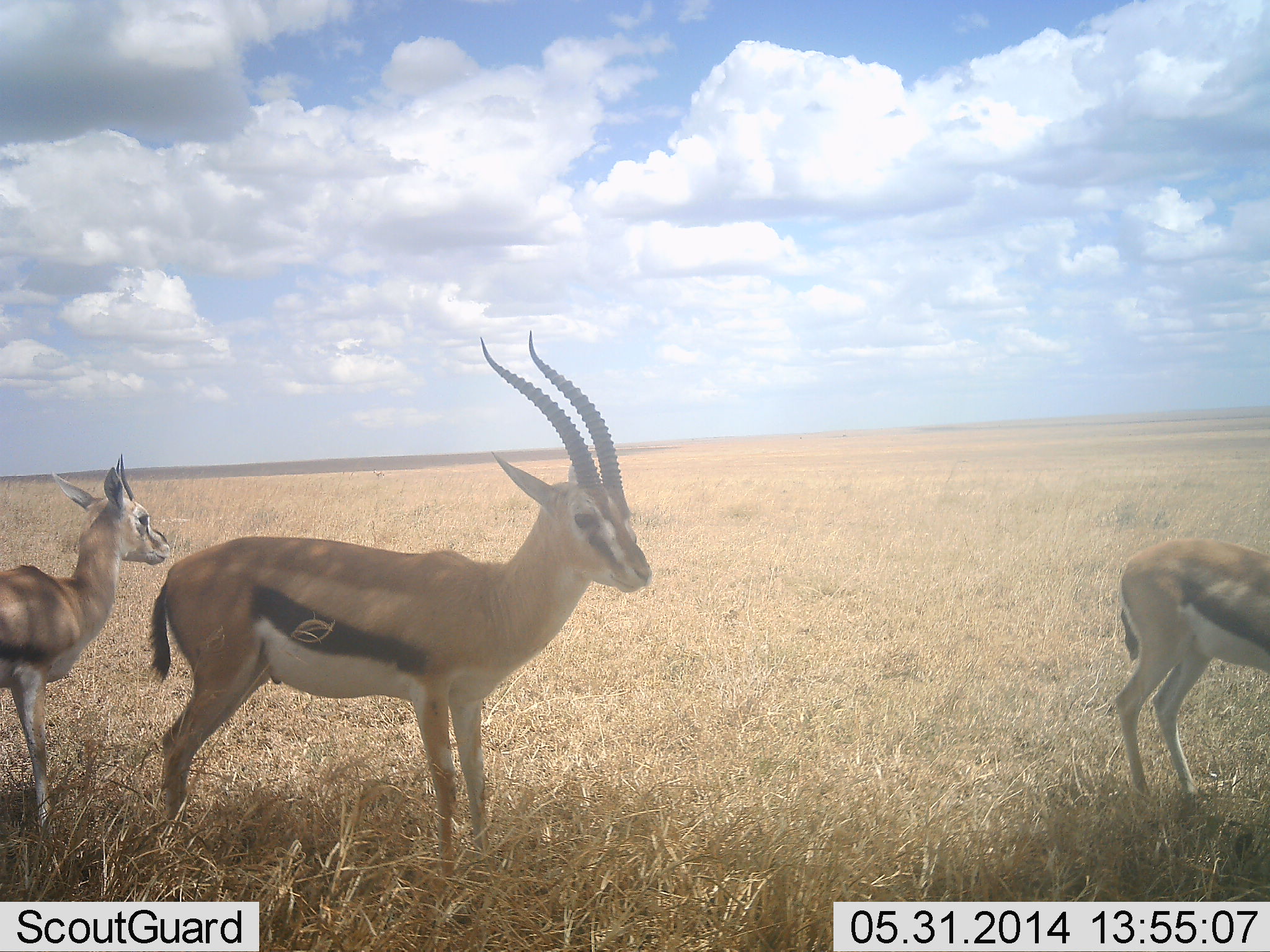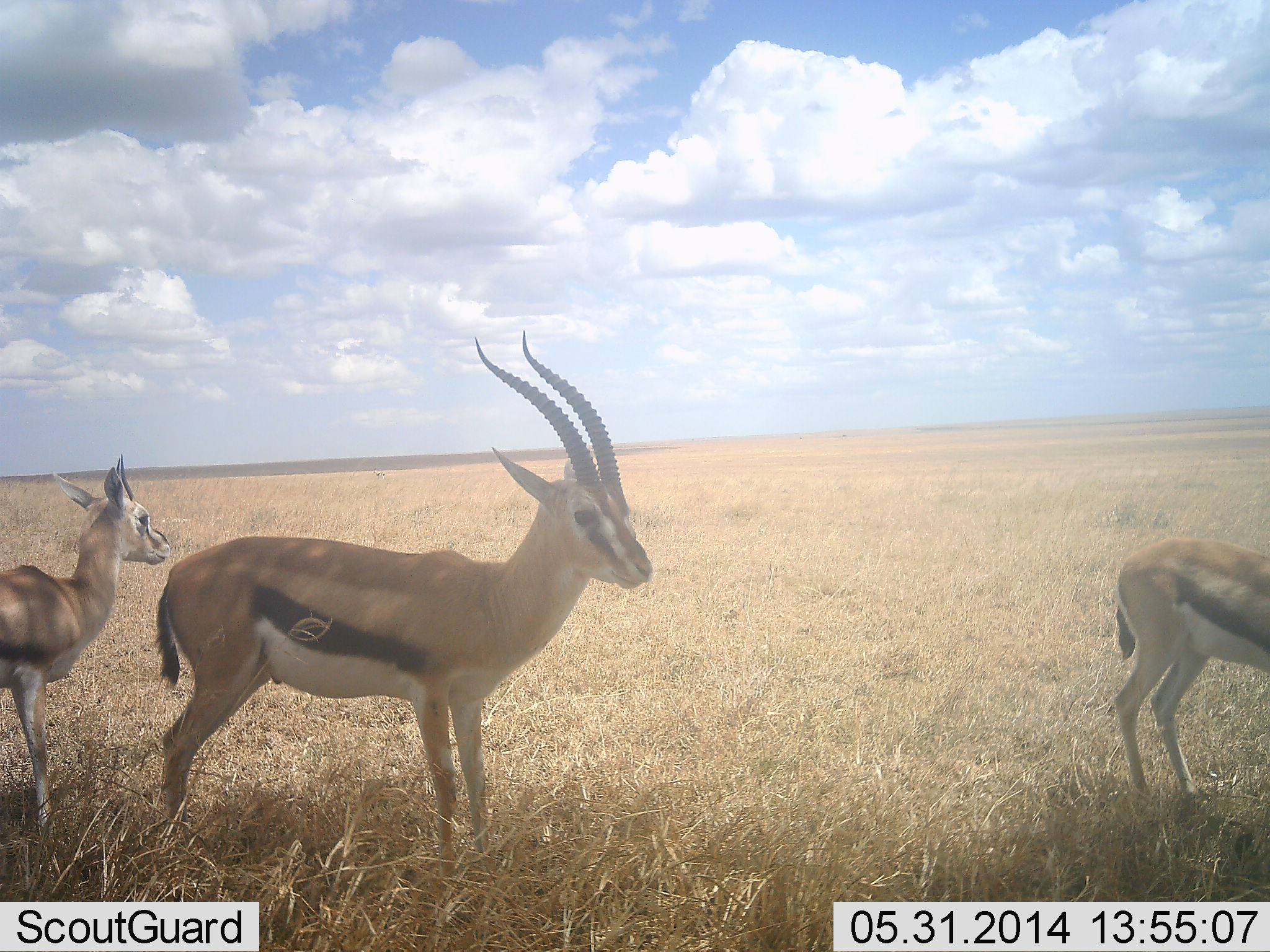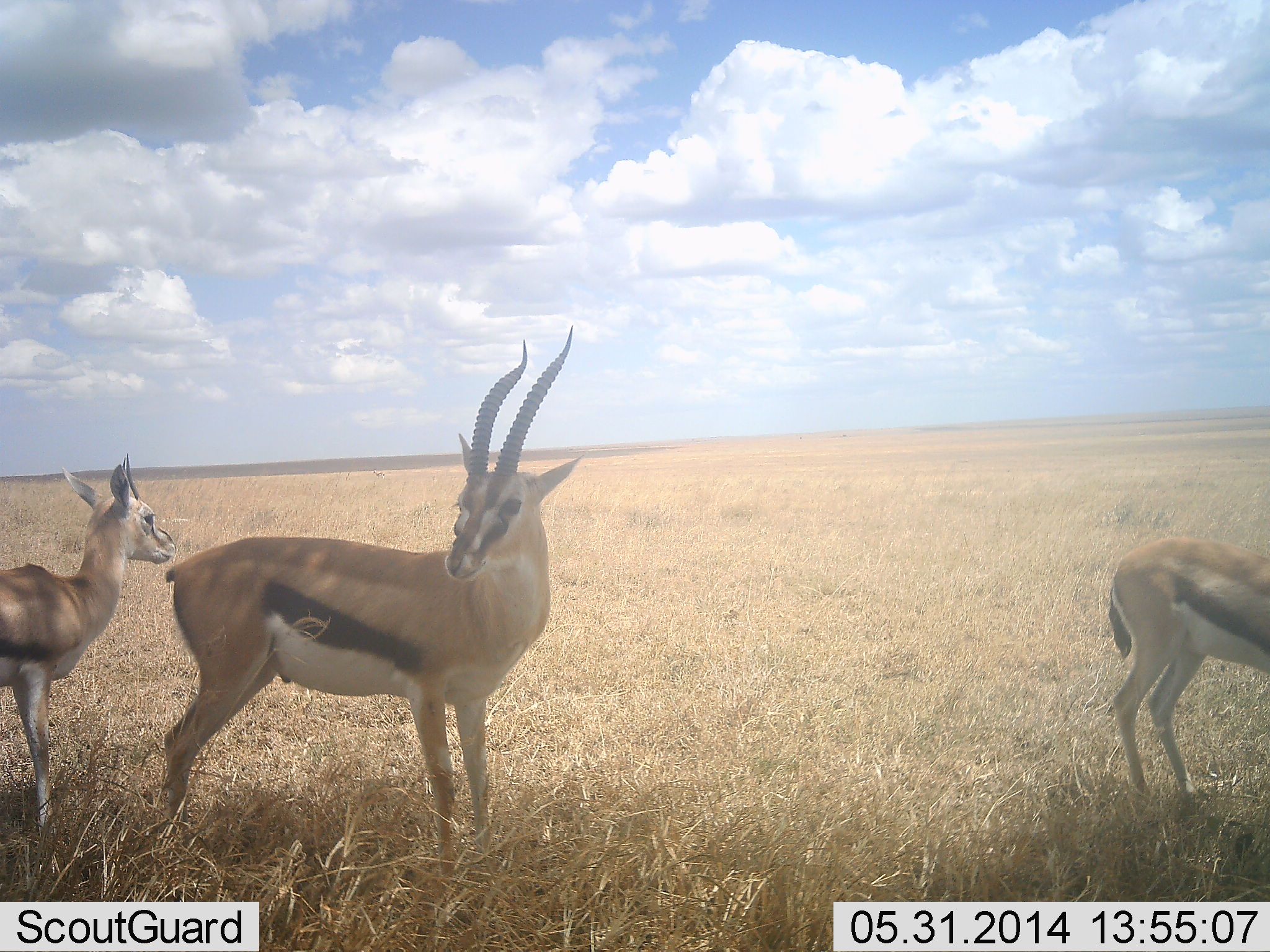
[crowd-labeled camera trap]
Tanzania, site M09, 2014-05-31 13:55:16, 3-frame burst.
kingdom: Animalia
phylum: Chordata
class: Mammalia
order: Artiodactyla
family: Bovidae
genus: Eudorcas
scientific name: Eudorcas thomsonii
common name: thomson's gazelle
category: gazellethomsons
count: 3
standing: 100%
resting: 0%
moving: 0%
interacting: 0%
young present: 40%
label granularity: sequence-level